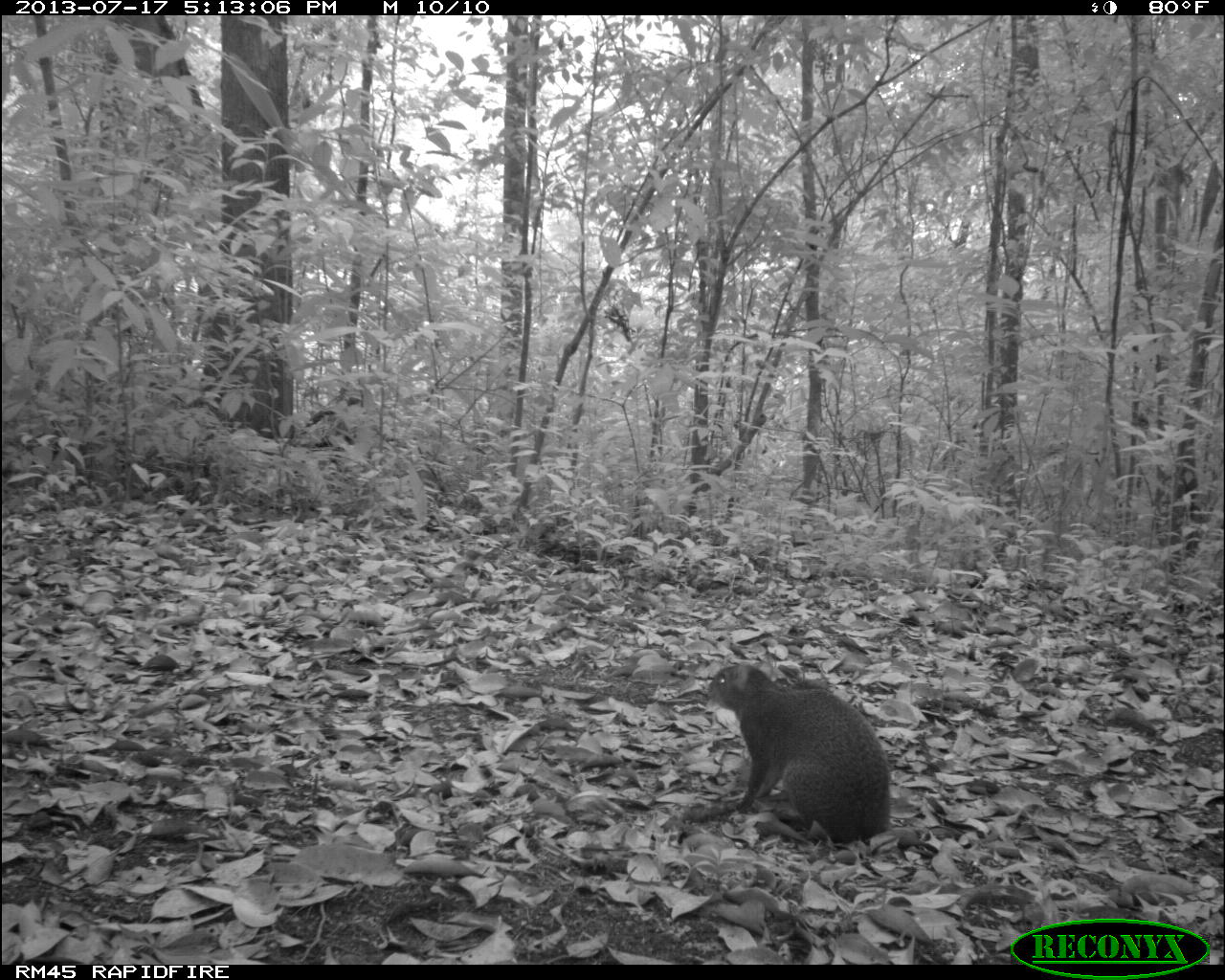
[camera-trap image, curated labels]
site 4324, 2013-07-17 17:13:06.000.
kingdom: Animalia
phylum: Chordata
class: Mammalia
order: Rodentia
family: Dasyproctidae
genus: Dasyprocta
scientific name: Dasyprocta punctata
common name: central american agouti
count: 1